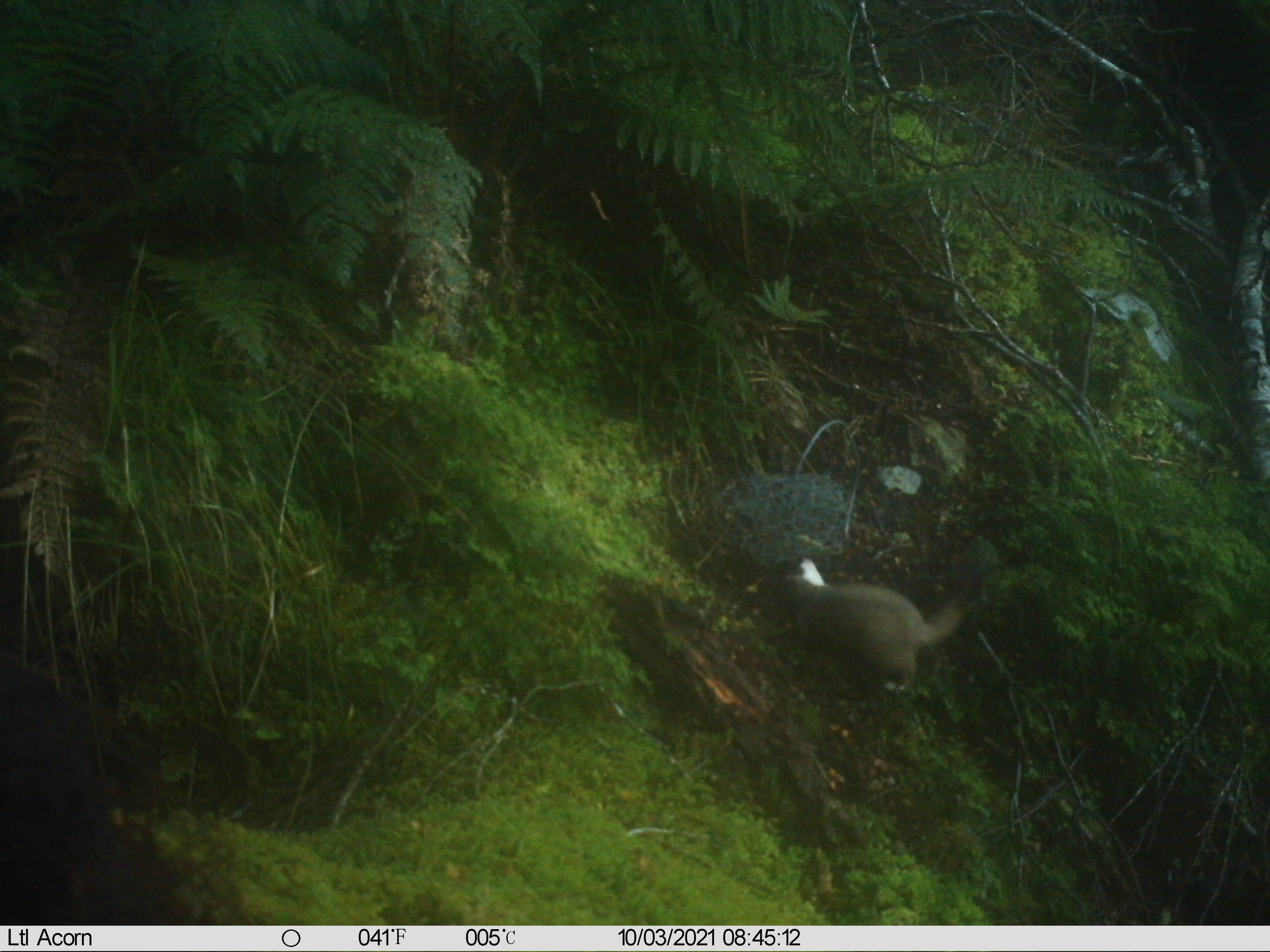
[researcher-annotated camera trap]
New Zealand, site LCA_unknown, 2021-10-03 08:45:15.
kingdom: Animalia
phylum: Chordata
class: Mammalia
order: Carnivora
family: Mustelidae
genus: Mustela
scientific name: Mustela erminea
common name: stoat